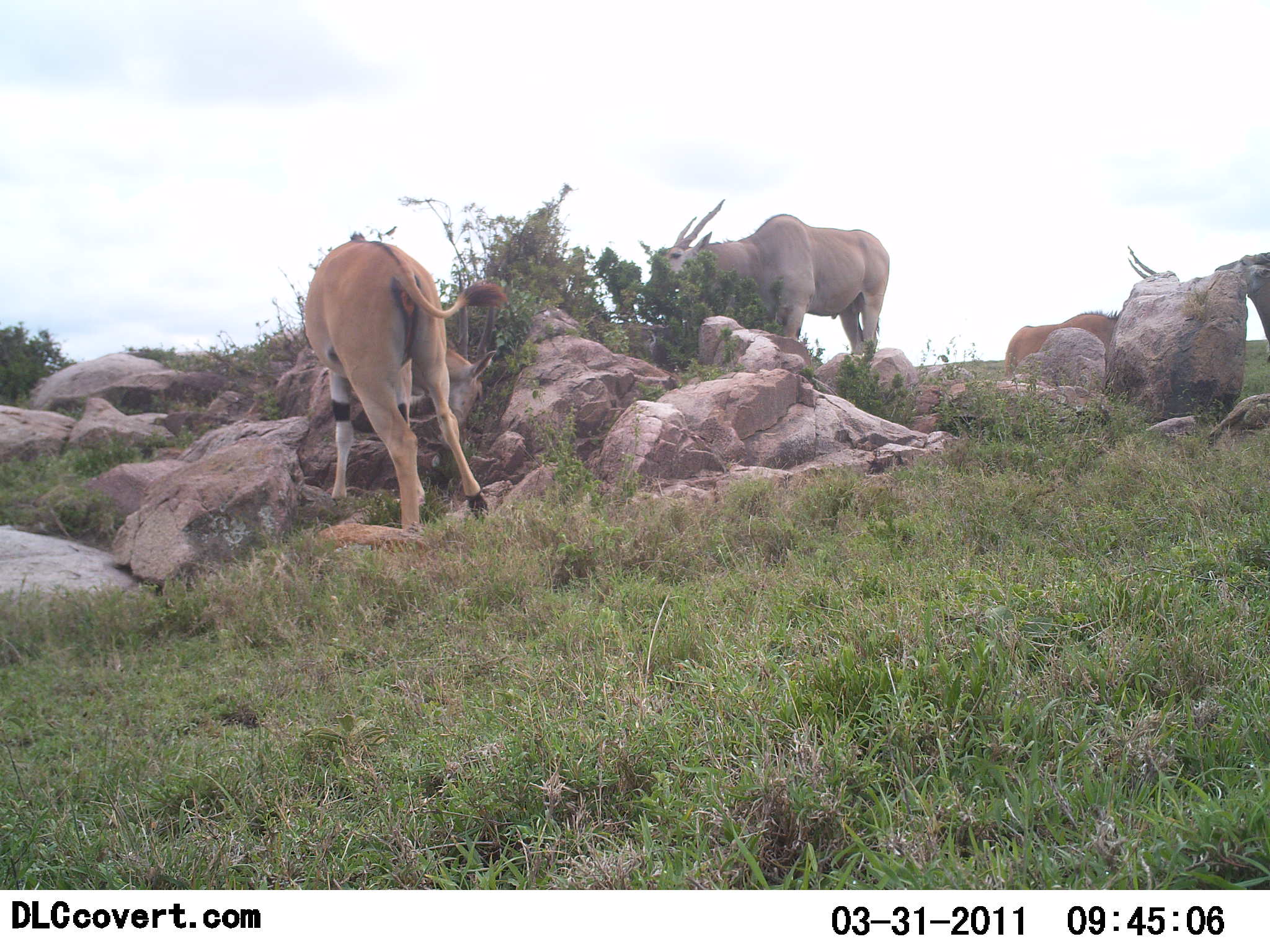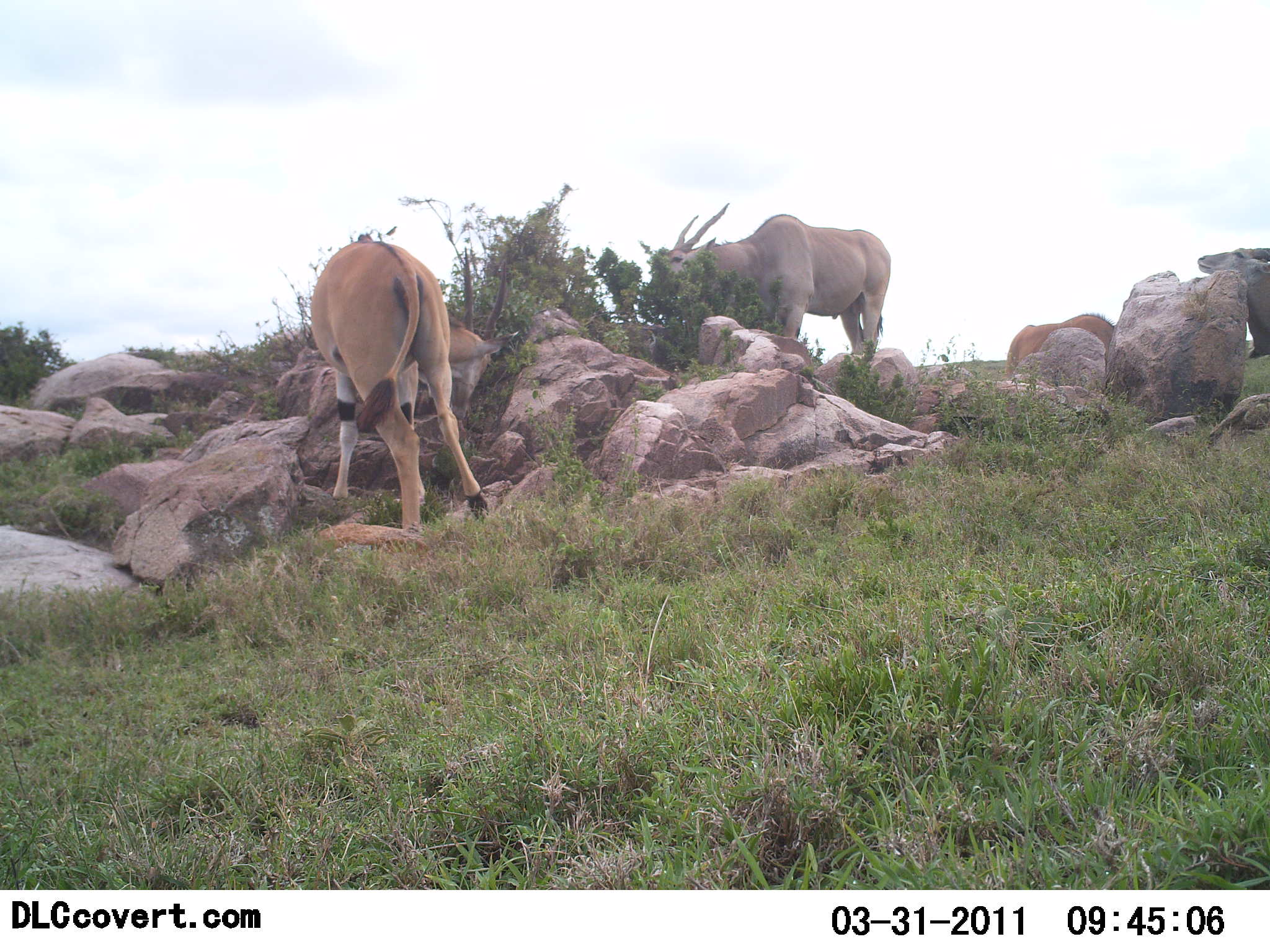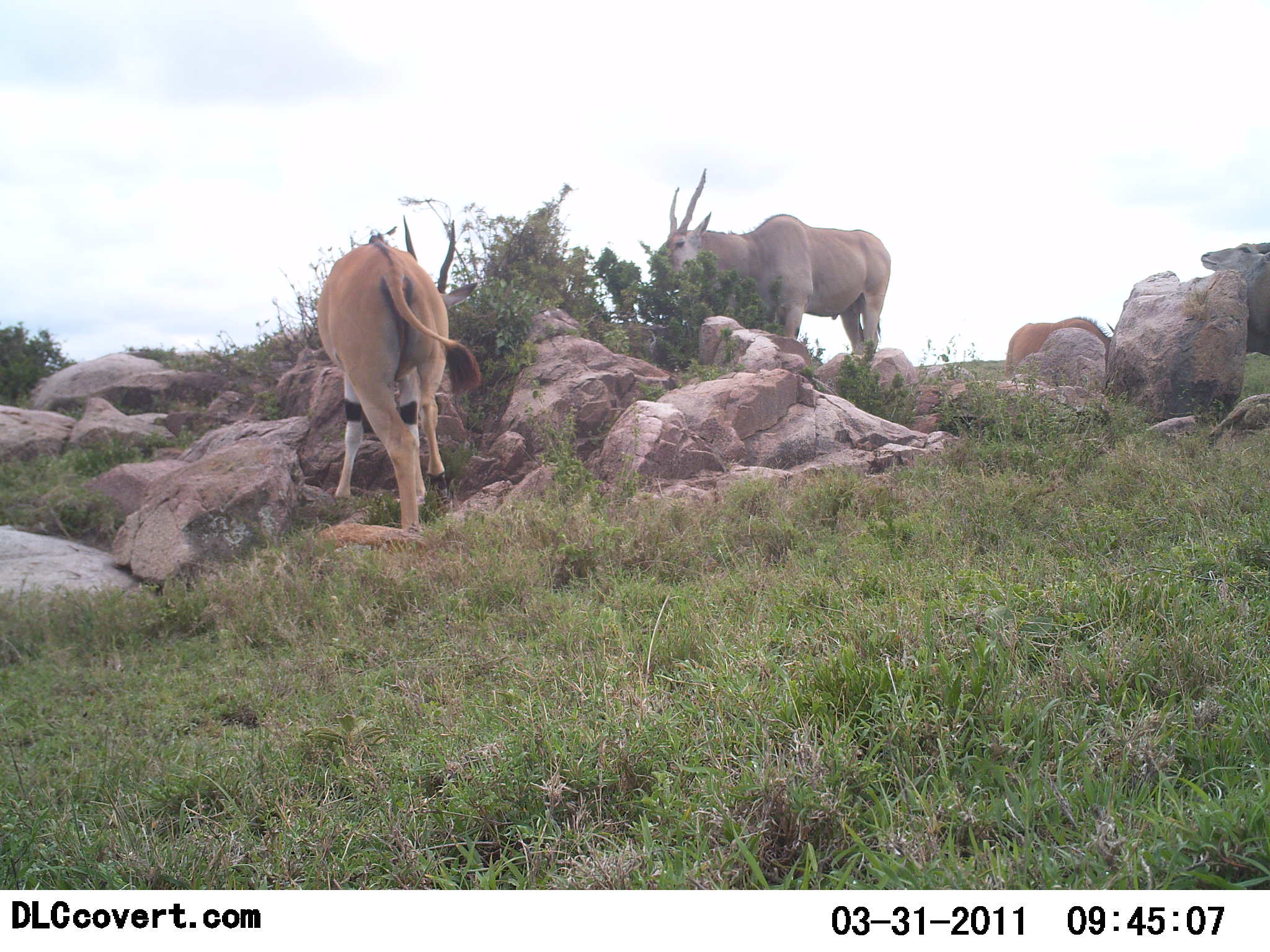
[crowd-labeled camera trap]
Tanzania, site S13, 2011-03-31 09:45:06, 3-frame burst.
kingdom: Animalia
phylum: Chordata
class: Mammalia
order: Artiodactyla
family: Bovidae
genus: Tragelaphus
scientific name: Tragelaphus oryx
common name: eland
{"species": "eland (Tragelaphus oryx)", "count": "4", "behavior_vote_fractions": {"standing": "69%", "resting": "31%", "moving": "0%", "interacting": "8%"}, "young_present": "0%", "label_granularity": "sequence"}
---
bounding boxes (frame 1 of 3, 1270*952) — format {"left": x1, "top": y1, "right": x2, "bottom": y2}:
animal: {"left": 301, "top": 235, "right": 510, "bottom": 537}; {"left": 658, "top": 199, "right": 891, "bottom": 358}; {"left": 1004, "top": 246, "right": 1156, "bottom": 382}; {"left": 1213, "top": 251, "right": 1270, "bottom": 343}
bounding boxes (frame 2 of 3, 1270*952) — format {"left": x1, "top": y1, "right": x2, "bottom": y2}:
animal: {"left": 309, "top": 234, "right": 522, "bottom": 537}; {"left": 658, "top": 203, "right": 891, "bottom": 358}; {"left": 1197, "top": 246, "right": 1270, "bottom": 355}; {"left": 1004, "top": 313, "right": 1114, "bottom": 379}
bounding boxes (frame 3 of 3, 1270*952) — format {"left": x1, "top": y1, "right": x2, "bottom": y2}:
animal: {"left": 313, "top": 217, "right": 483, "bottom": 537}; {"left": 665, "top": 168, "right": 891, "bottom": 358}; {"left": 1202, "top": 242, "right": 1270, "bottom": 355}; {"left": 1004, "top": 315, "right": 1114, "bottom": 379}